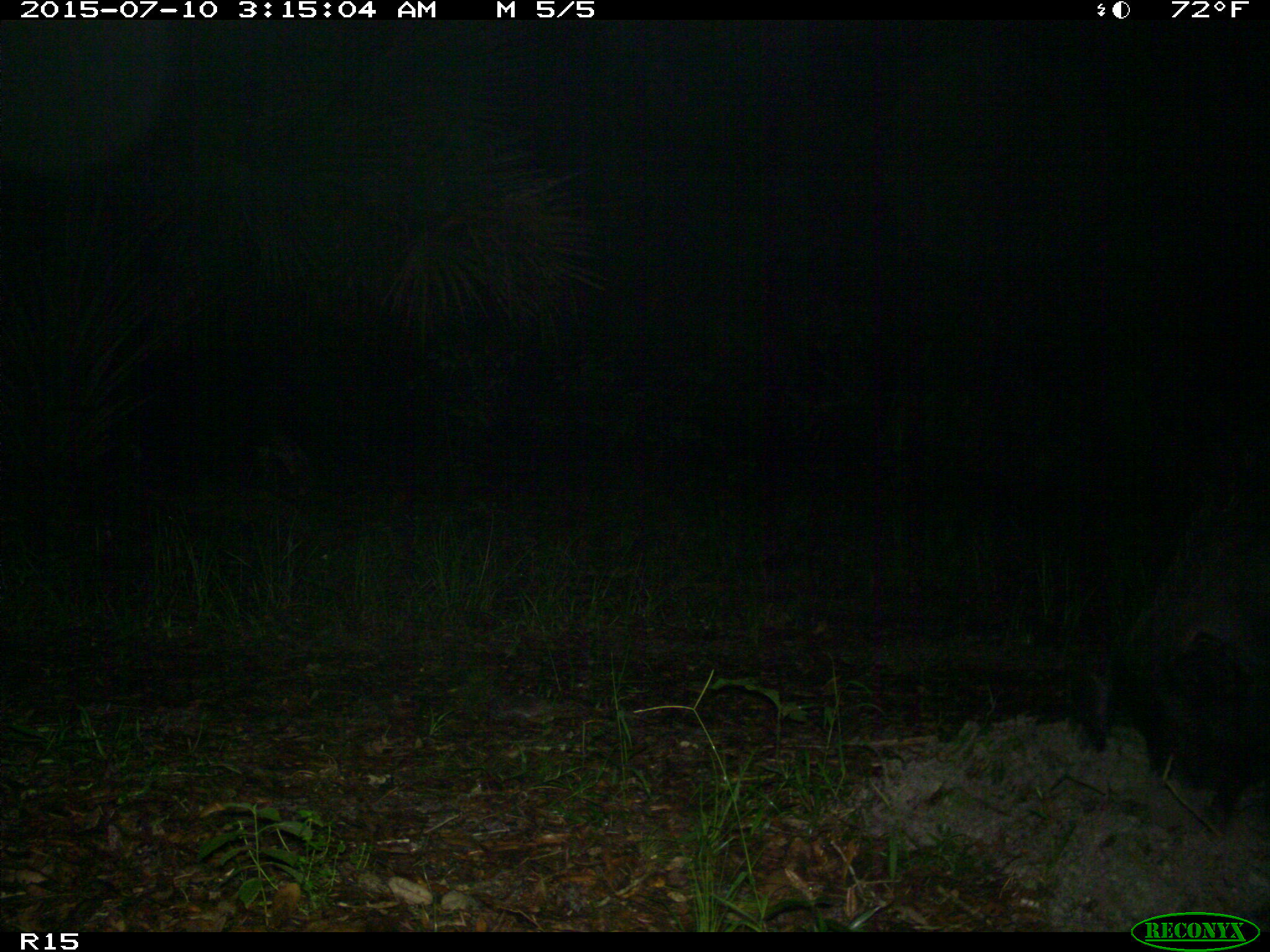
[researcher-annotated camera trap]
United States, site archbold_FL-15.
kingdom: Animalia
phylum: Chordata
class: Mammalia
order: Artiodactyla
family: Suidae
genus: Sus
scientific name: Sus scrofa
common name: wild boar